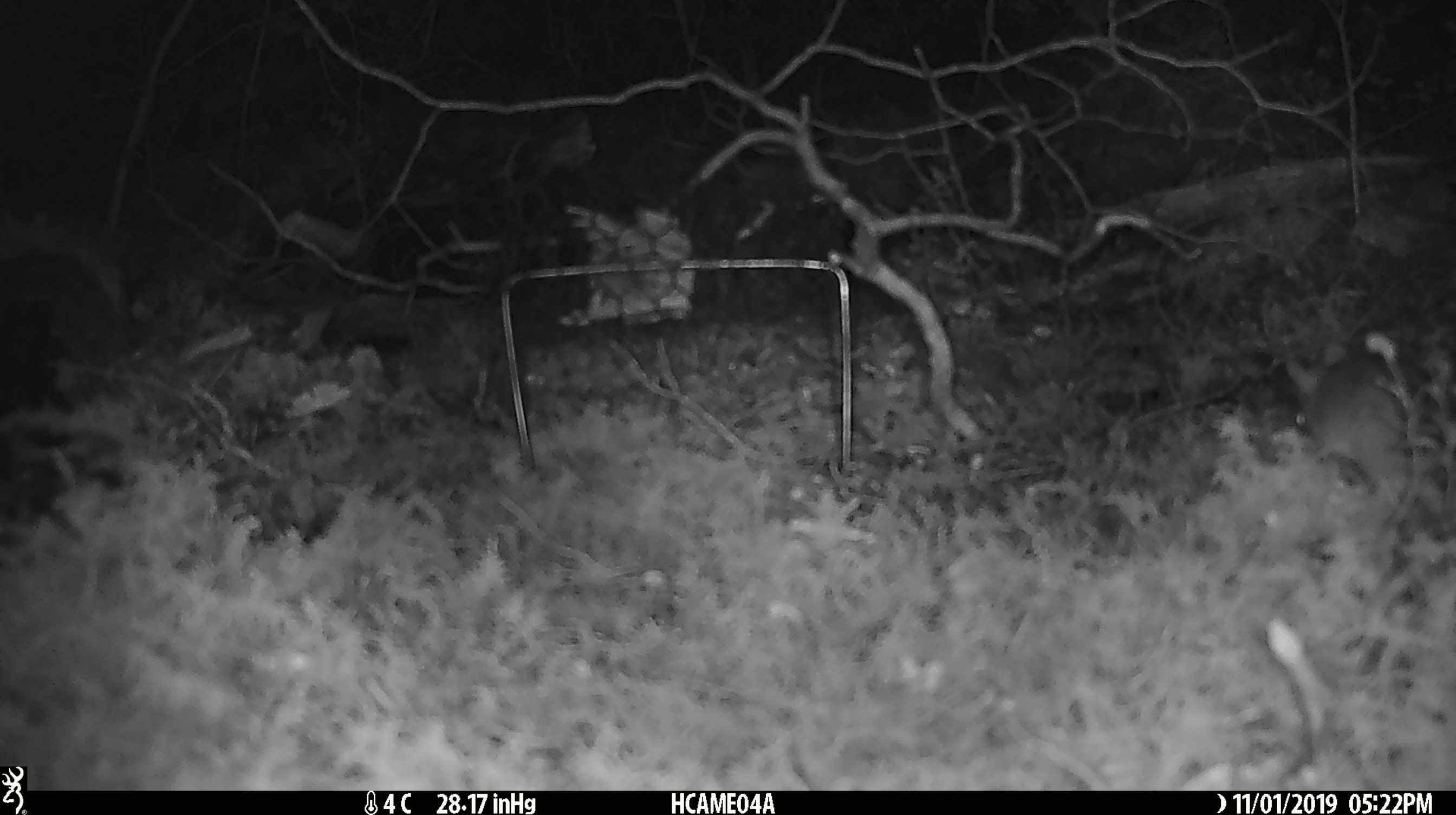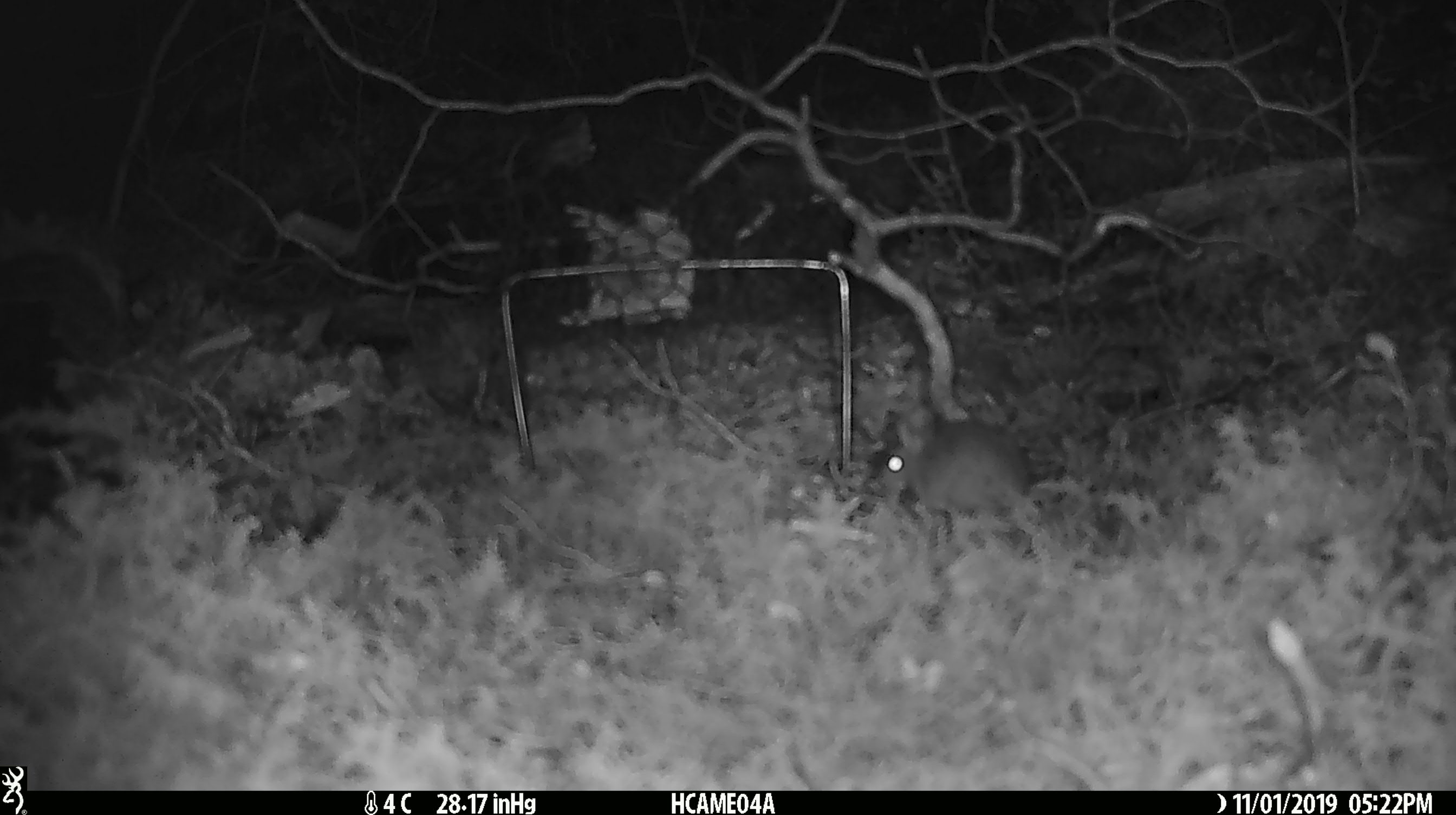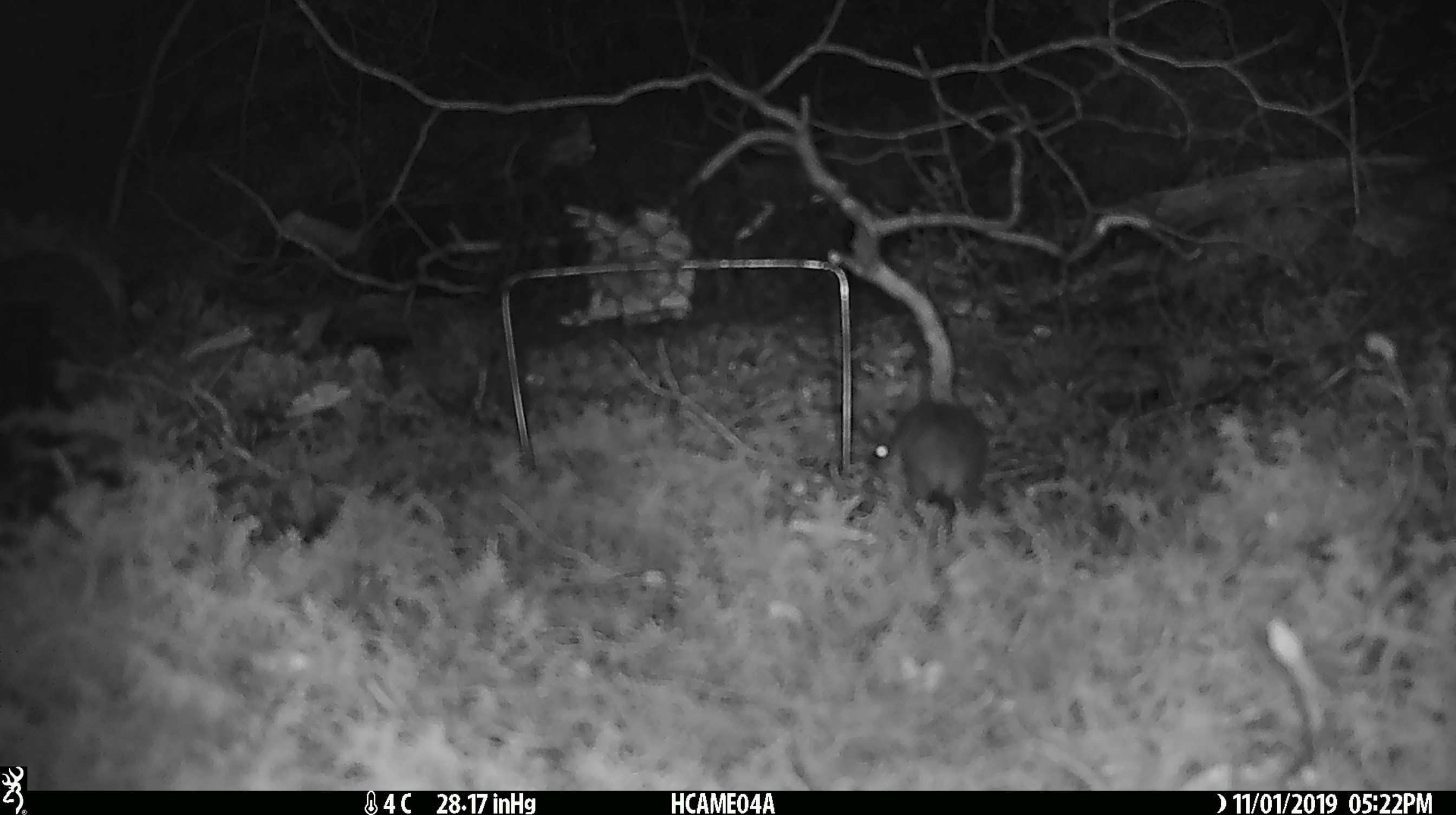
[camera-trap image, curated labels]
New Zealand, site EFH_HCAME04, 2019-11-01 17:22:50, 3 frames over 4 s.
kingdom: Animalia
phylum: Chordata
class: Mammalia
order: Rodentia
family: Muridae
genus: Mus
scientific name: Mus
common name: mouse